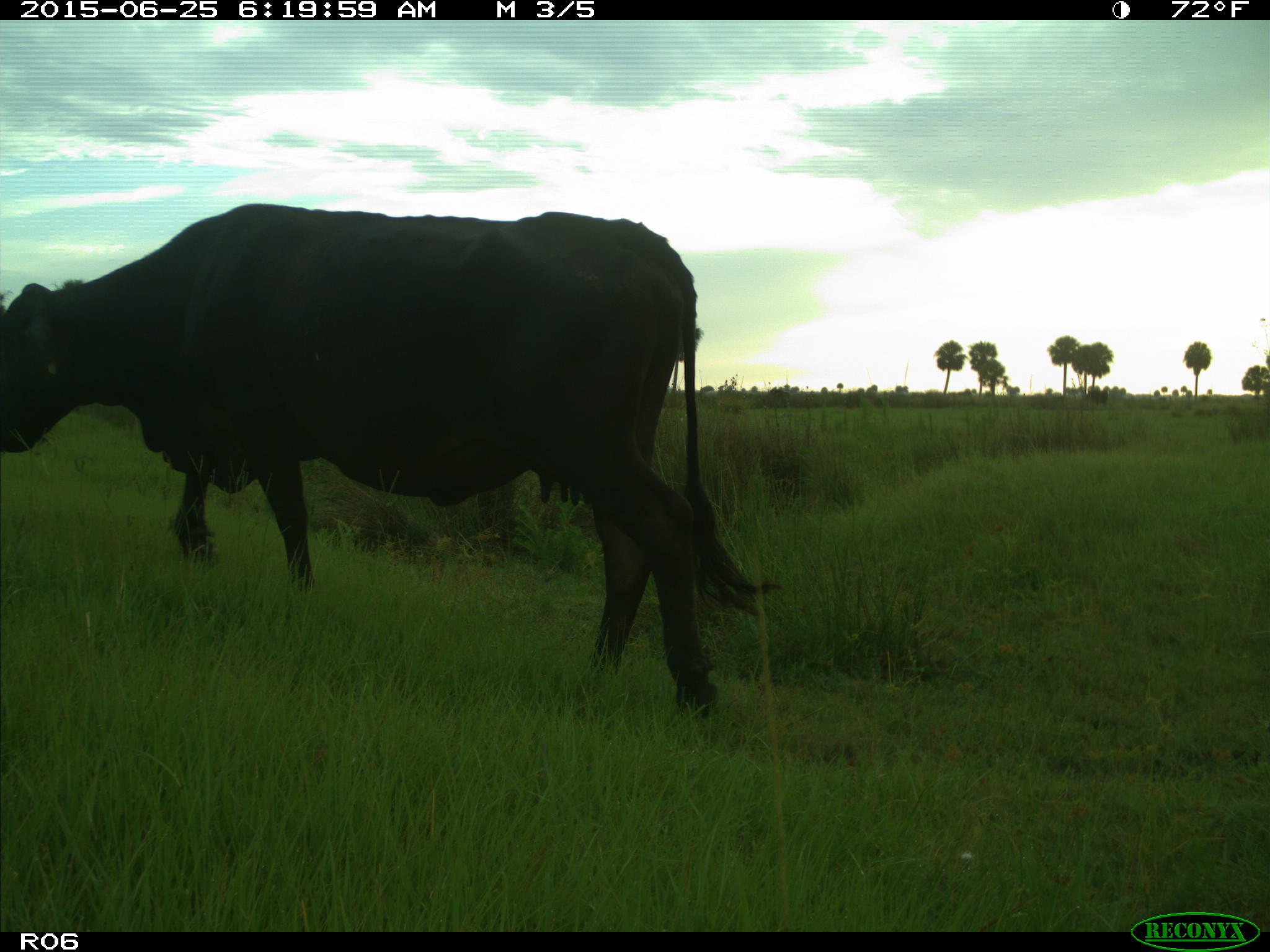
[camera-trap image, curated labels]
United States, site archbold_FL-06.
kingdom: Animalia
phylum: Chordata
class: Mammalia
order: Artiodactyla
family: Bovidae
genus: Bos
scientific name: Bos taurus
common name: domestic cow